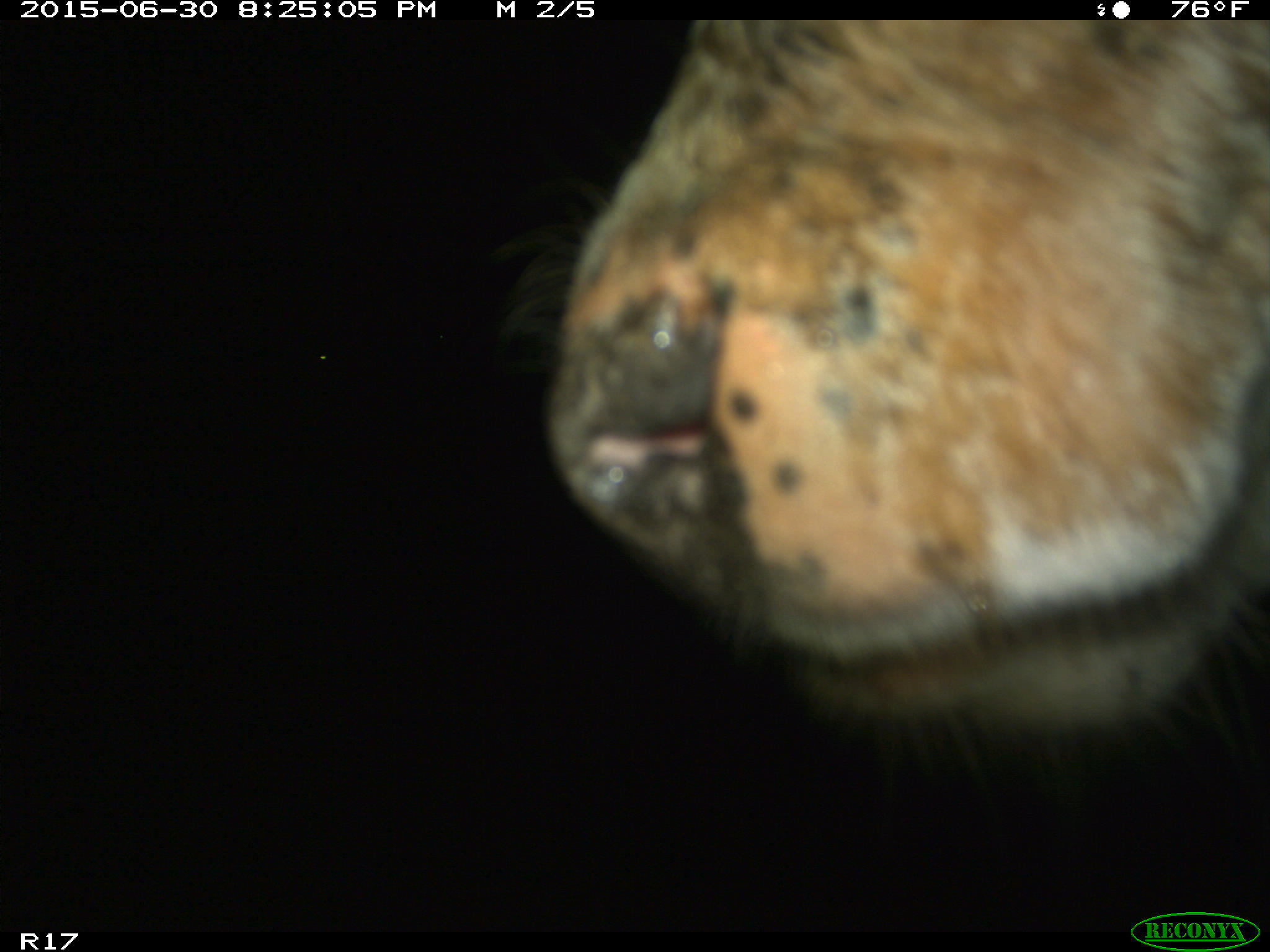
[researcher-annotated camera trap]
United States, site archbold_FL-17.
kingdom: Animalia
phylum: Chordata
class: Mammalia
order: Artiodactyla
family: Bovidae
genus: Bos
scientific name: Bos taurus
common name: domestic cow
Bos taurus (domestic cow).